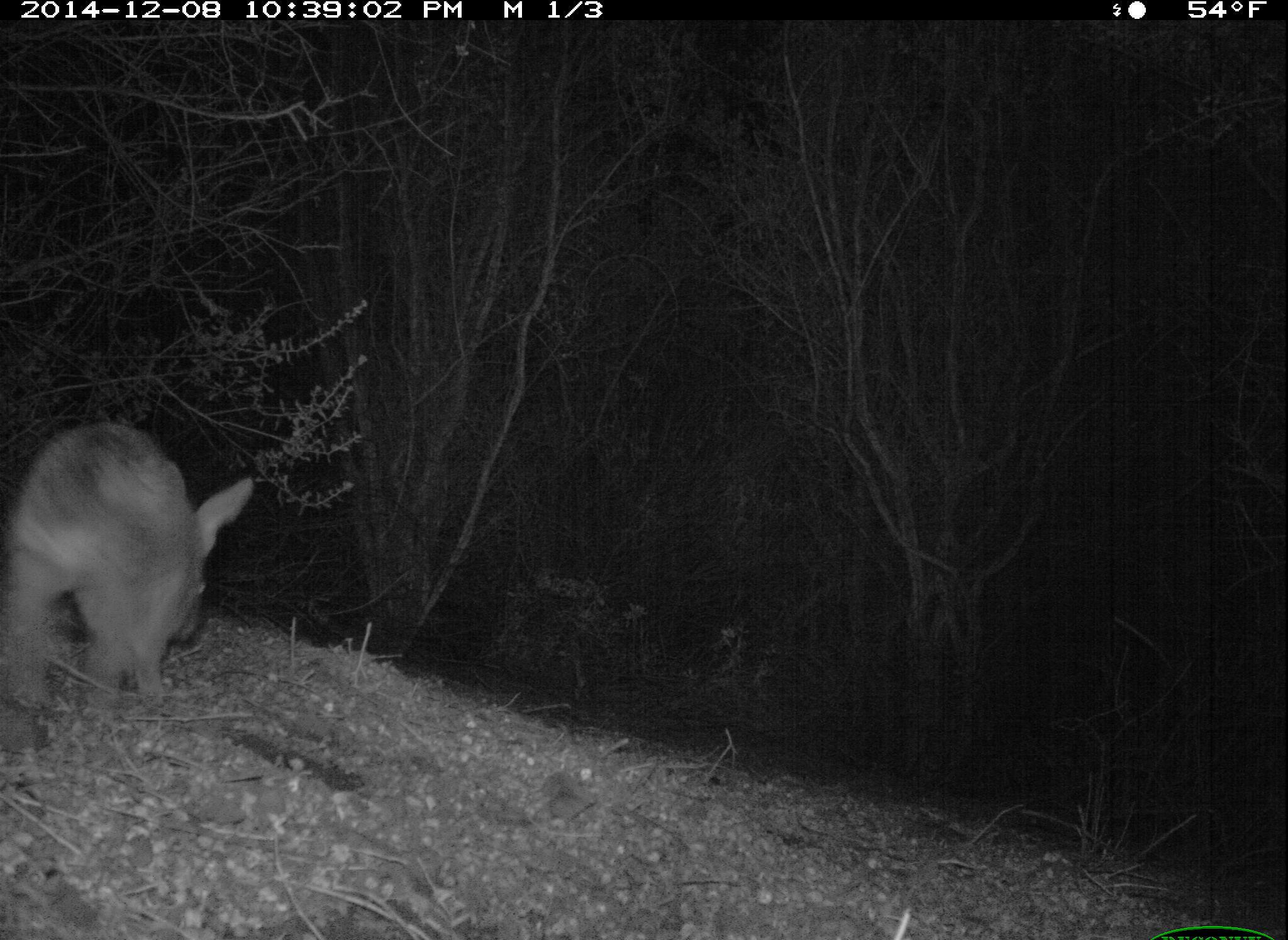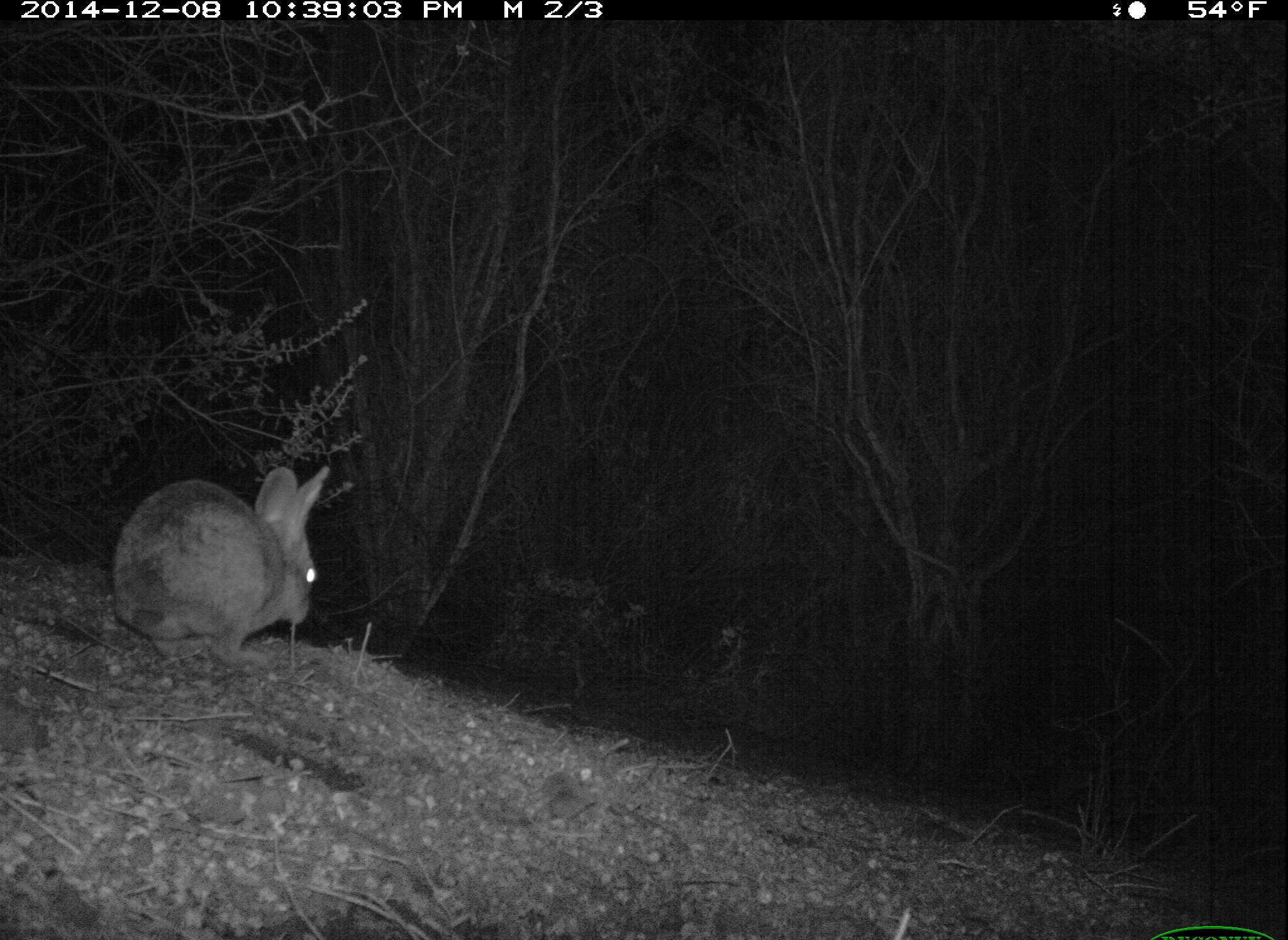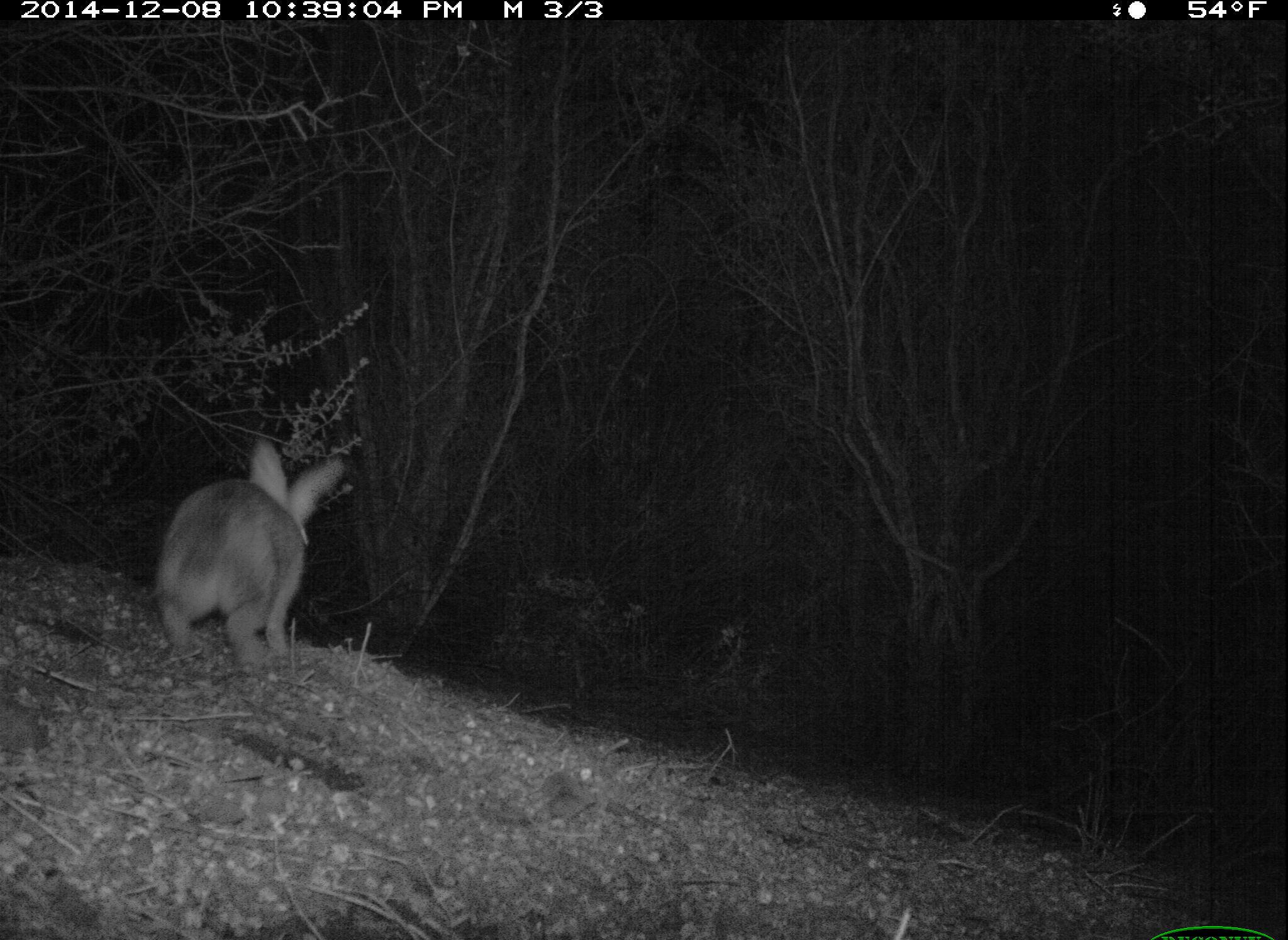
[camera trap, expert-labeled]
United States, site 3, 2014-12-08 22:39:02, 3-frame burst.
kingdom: Animalia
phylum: Chordata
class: Mammalia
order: Lagomorpha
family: Leporidae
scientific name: Leporidae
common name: rabbits and hares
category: rabbit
Rabbit (rabbits and hares) (Leporidae).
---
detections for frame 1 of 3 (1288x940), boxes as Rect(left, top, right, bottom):
rabbit: Rect(0, 422, 256, 725)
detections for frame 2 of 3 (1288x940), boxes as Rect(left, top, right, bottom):
rabbit: Rect(111, 464, 331, 672)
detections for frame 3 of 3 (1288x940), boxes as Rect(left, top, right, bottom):
rabbit: Rect(151, 437, 345, 675)